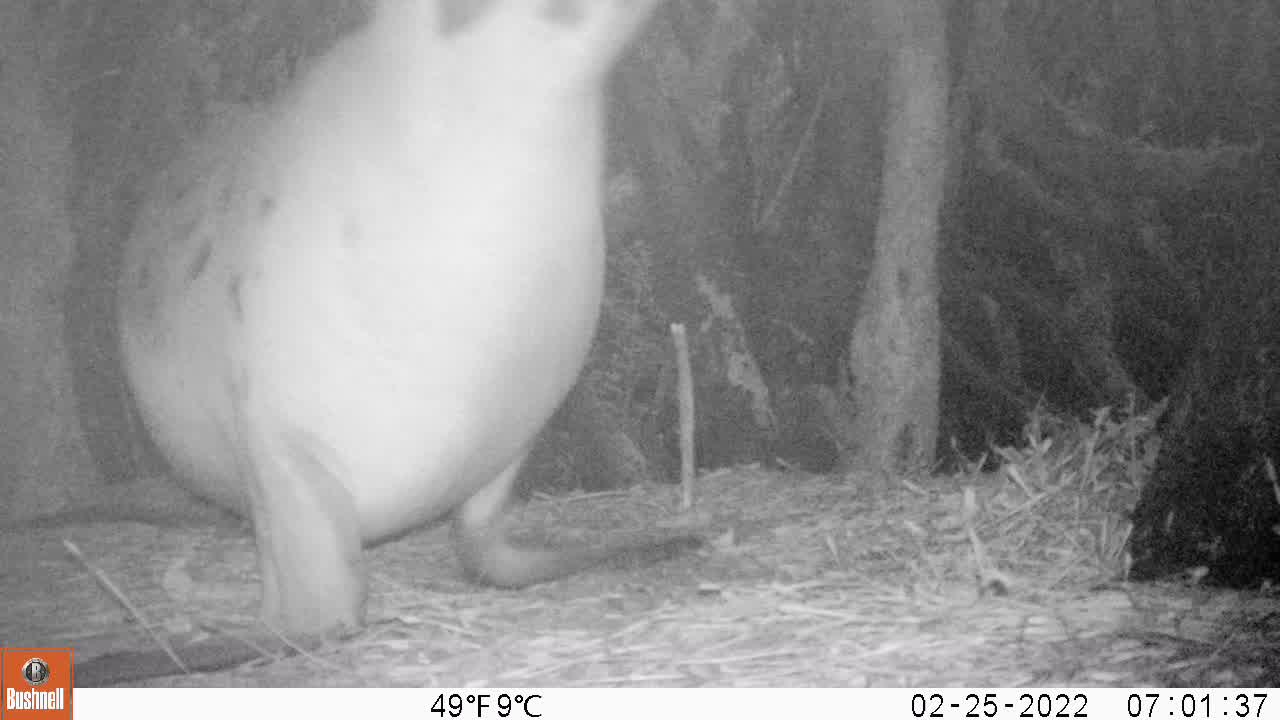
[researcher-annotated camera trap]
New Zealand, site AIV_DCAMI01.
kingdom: Animalia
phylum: Chordata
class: Mammalia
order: Carnivora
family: Otariidae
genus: Phocarctos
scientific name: Phocarctos hookeri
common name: new zealand sea lion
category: sealion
Sealion (new zealand sea lion) (Phocarctos hookeri).